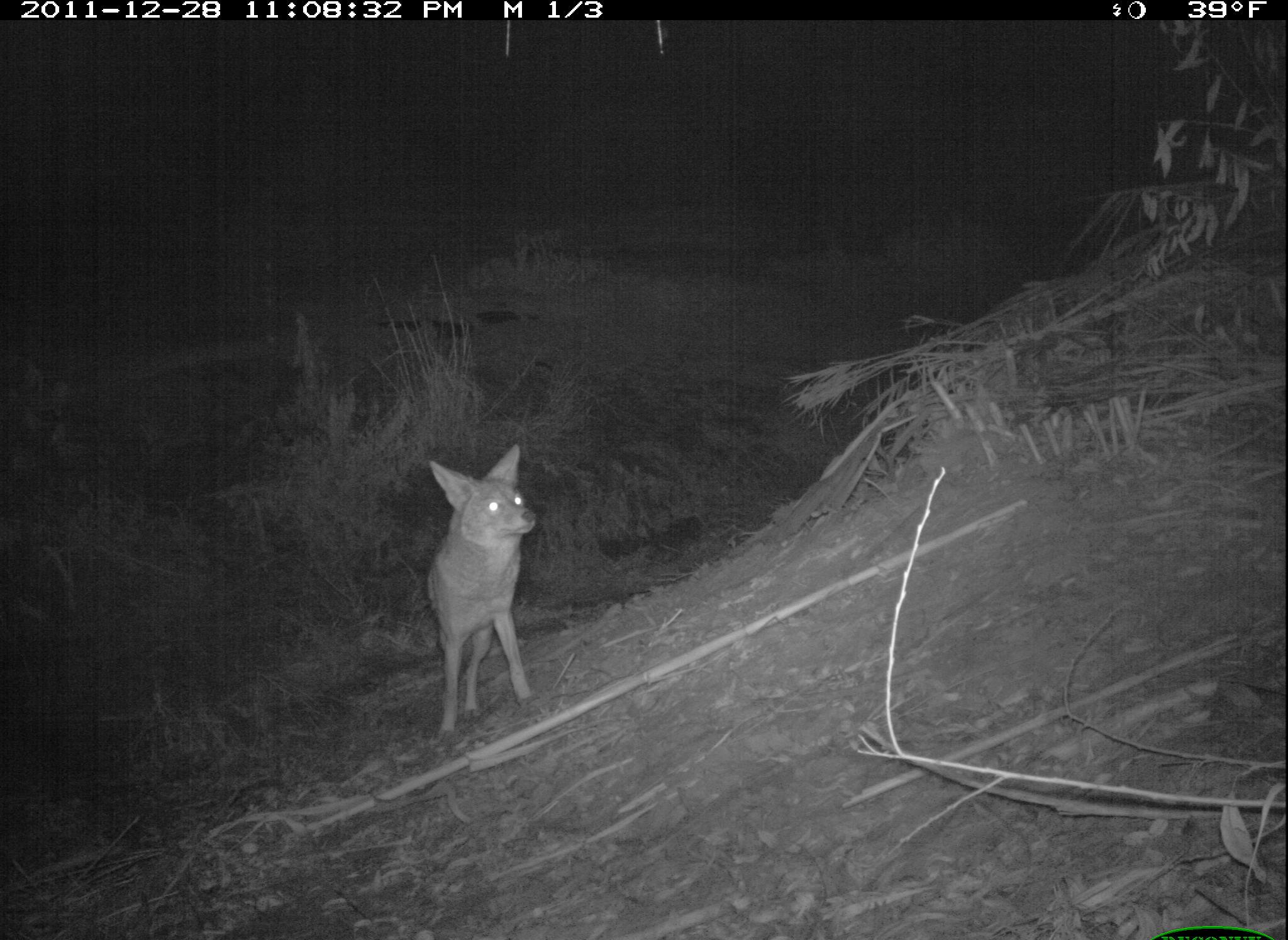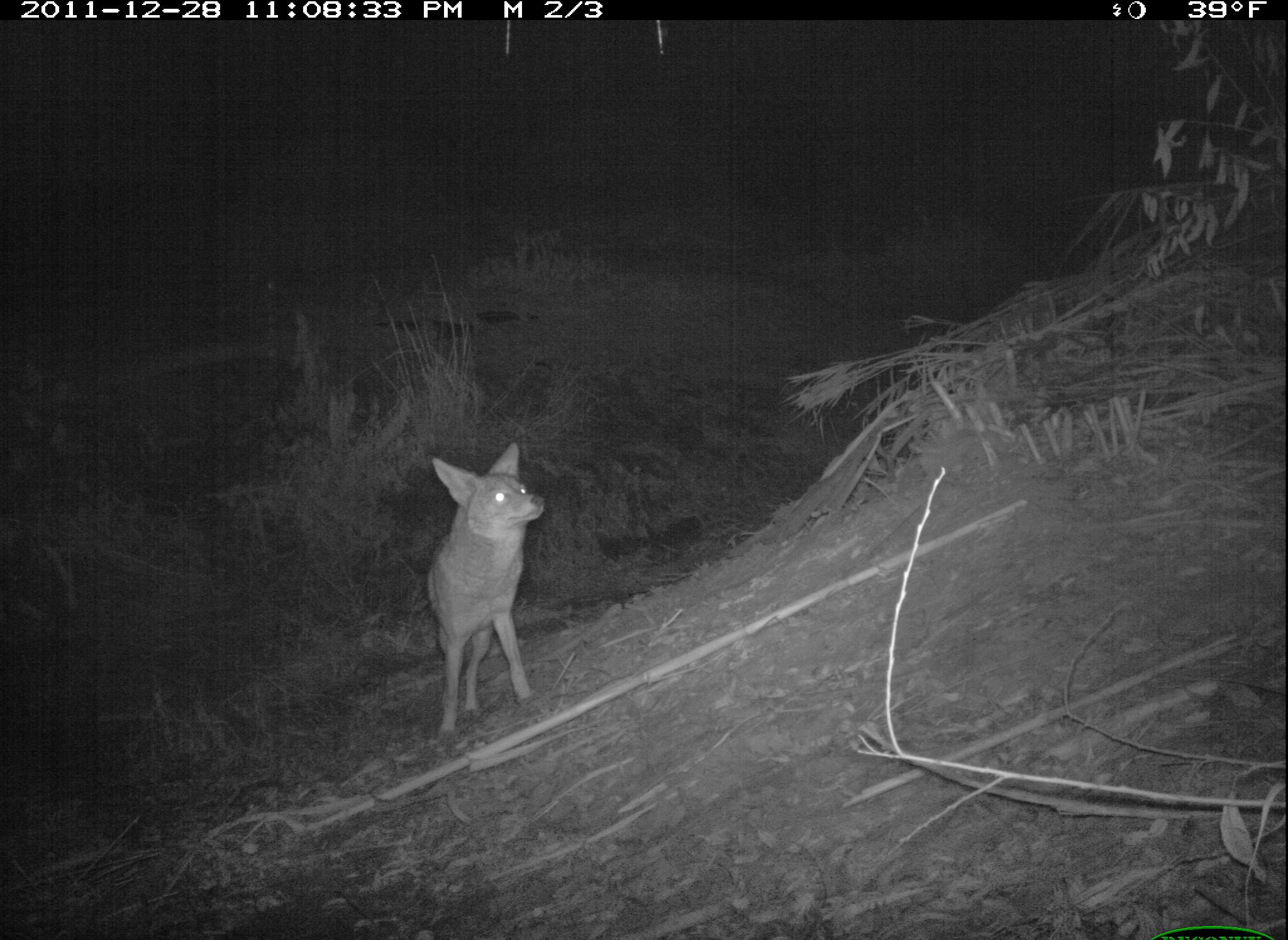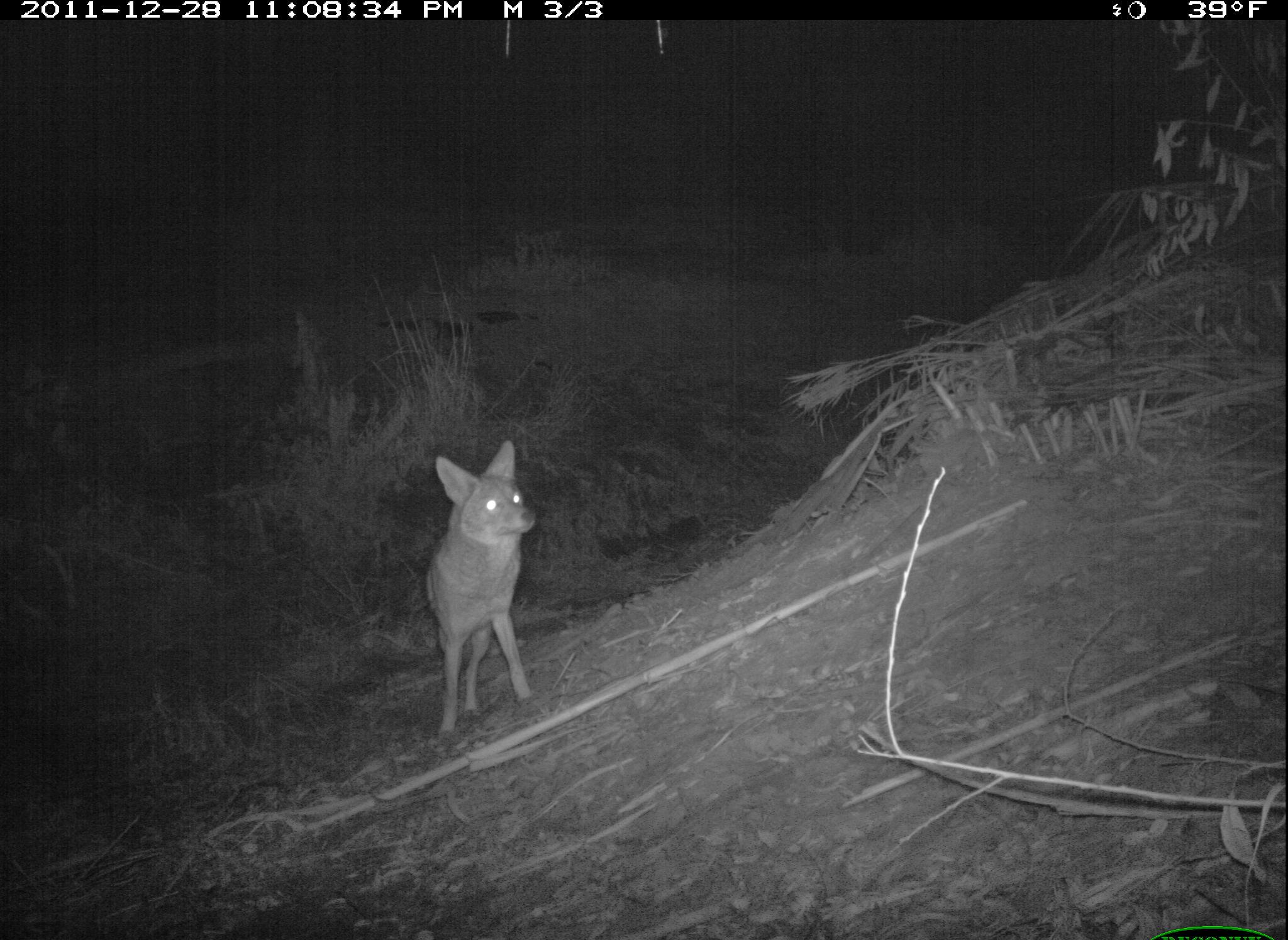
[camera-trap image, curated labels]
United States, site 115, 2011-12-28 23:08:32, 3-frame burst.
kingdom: Animalia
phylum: Chordata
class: Mammalia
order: Carnivora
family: Canidae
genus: Canis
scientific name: Canis latrans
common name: coyote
Coyote (Canis latrans).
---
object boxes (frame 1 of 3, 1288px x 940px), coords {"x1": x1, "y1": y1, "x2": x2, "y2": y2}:
coyote: {"x1": 411, "y1": 435, "x2": 570, "y2": 746}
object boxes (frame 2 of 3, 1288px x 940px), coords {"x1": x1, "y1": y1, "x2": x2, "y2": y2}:
coyote: {"x1": 409, "y1": 430, "x2": 554, "y2": 747}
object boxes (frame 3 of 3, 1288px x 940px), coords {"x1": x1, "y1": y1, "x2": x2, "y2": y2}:
coyote: {"x1": 409, "y1": 440, "x2": 557, "y2": 741}